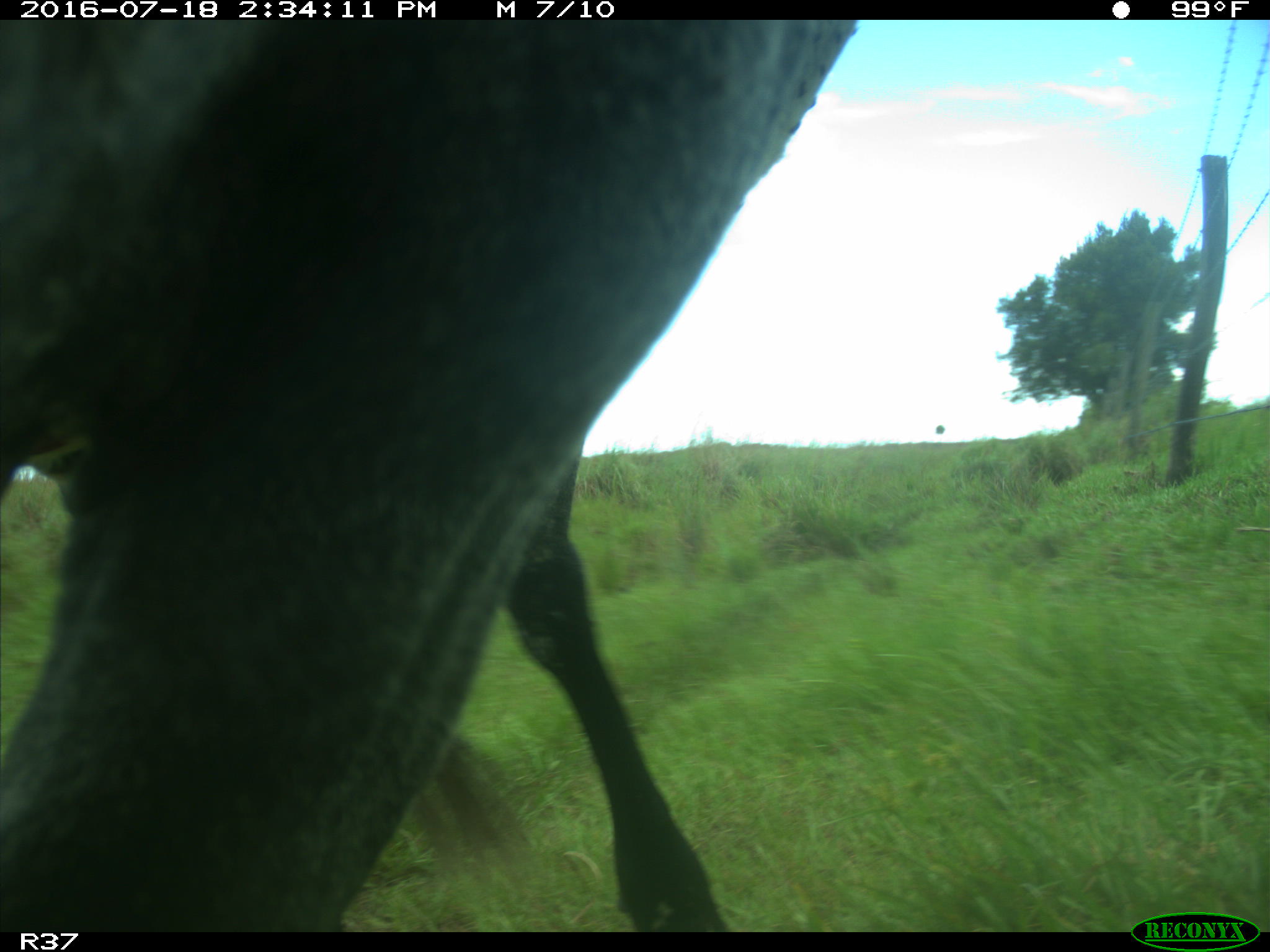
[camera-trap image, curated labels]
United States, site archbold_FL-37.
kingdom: Animalia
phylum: Chordata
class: Mammalia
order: Artiodactyla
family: Bovidae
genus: Bos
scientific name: Bos taurus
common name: domestic cow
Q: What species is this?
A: Bos taurus (domestic cow).